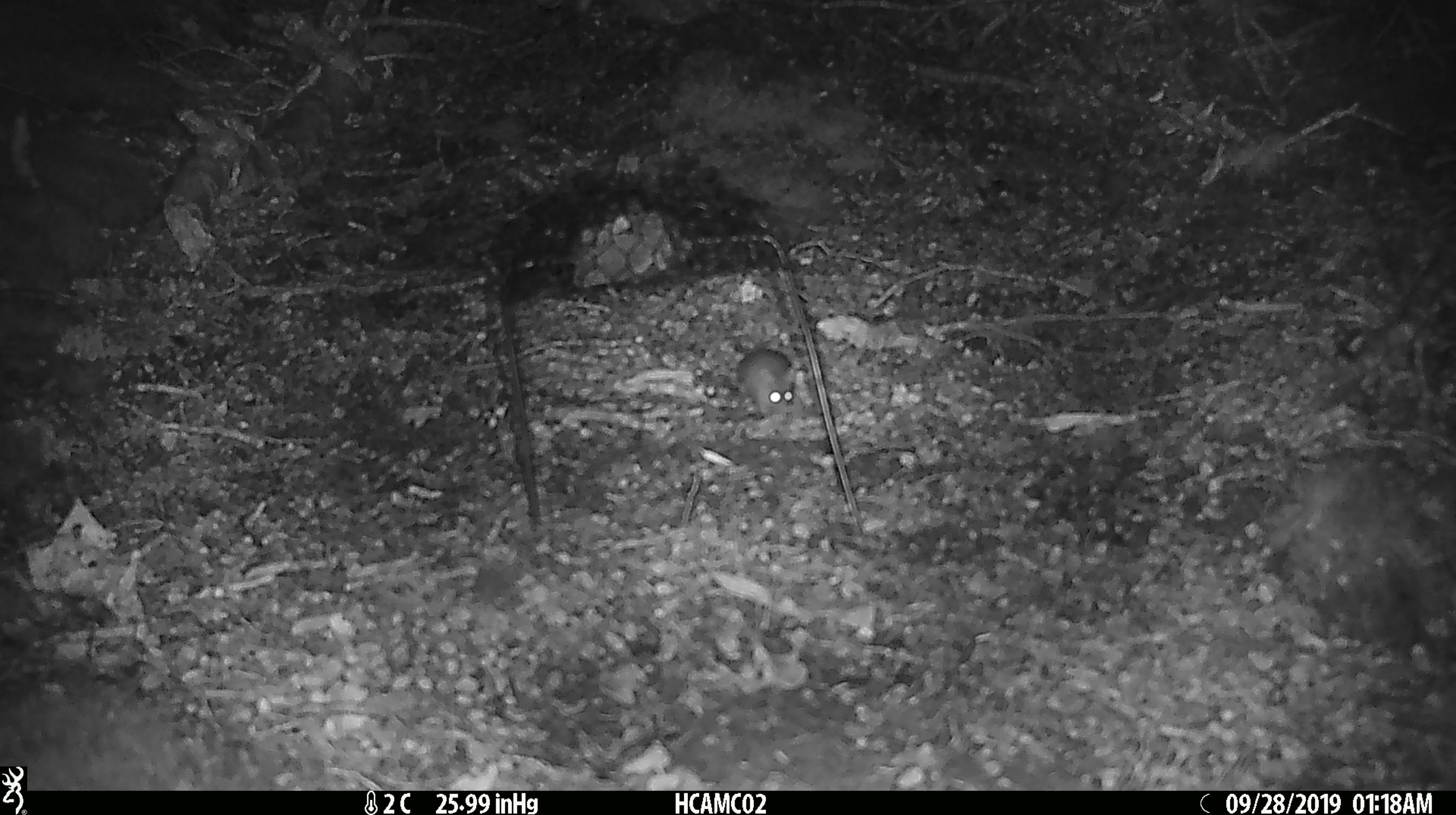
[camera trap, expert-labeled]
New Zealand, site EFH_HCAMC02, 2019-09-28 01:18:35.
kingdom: Animalia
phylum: Chordata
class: Mammalia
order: Rodentia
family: Muridae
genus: Mus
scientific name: Mus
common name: mouse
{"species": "mouse (Mus)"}